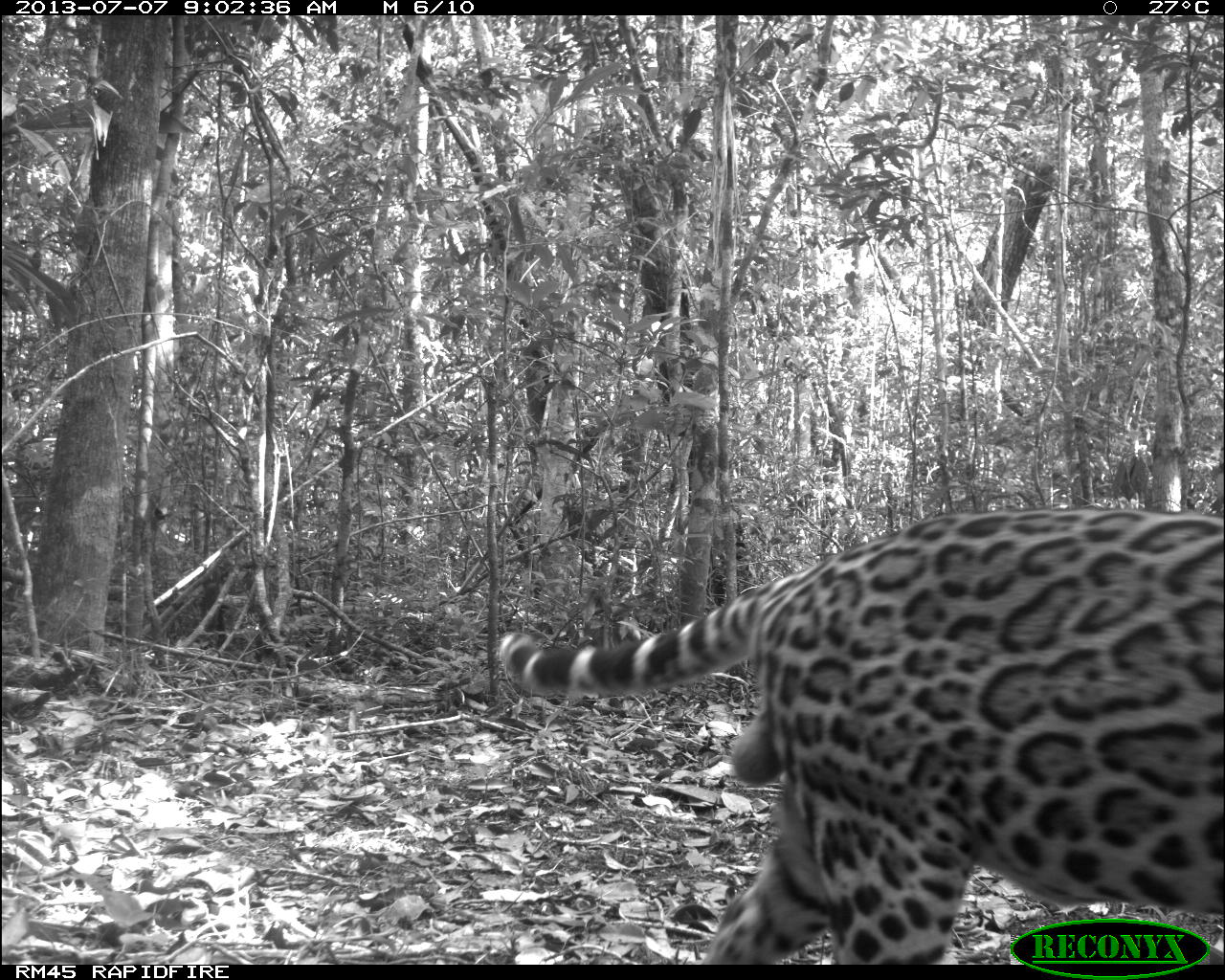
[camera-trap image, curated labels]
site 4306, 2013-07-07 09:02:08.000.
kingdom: Animalia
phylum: Chordata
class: Mammalia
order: Carnivora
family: Felidae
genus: Leopardus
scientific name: Leopardus pardalis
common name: ocelot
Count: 1.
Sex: male.